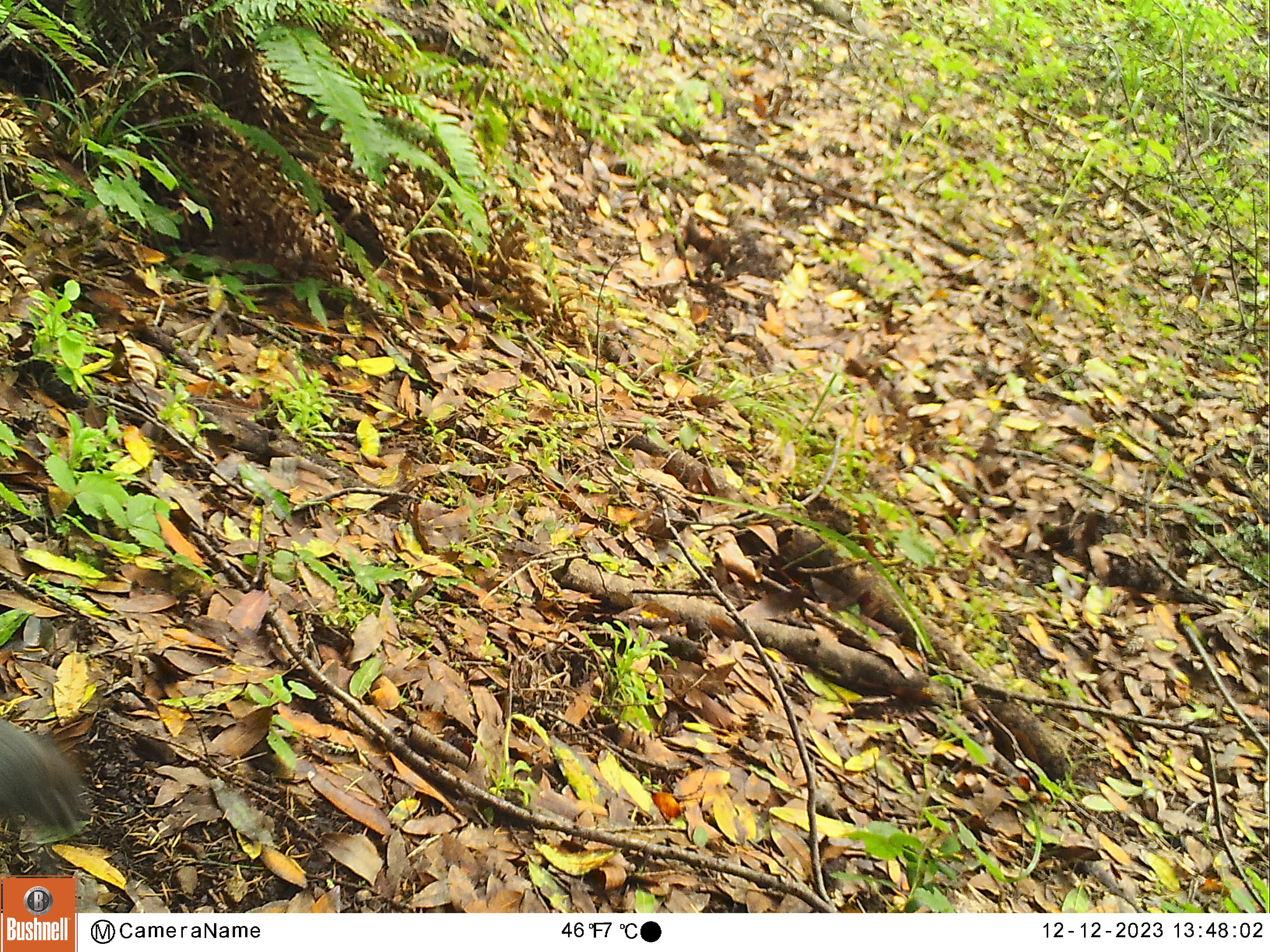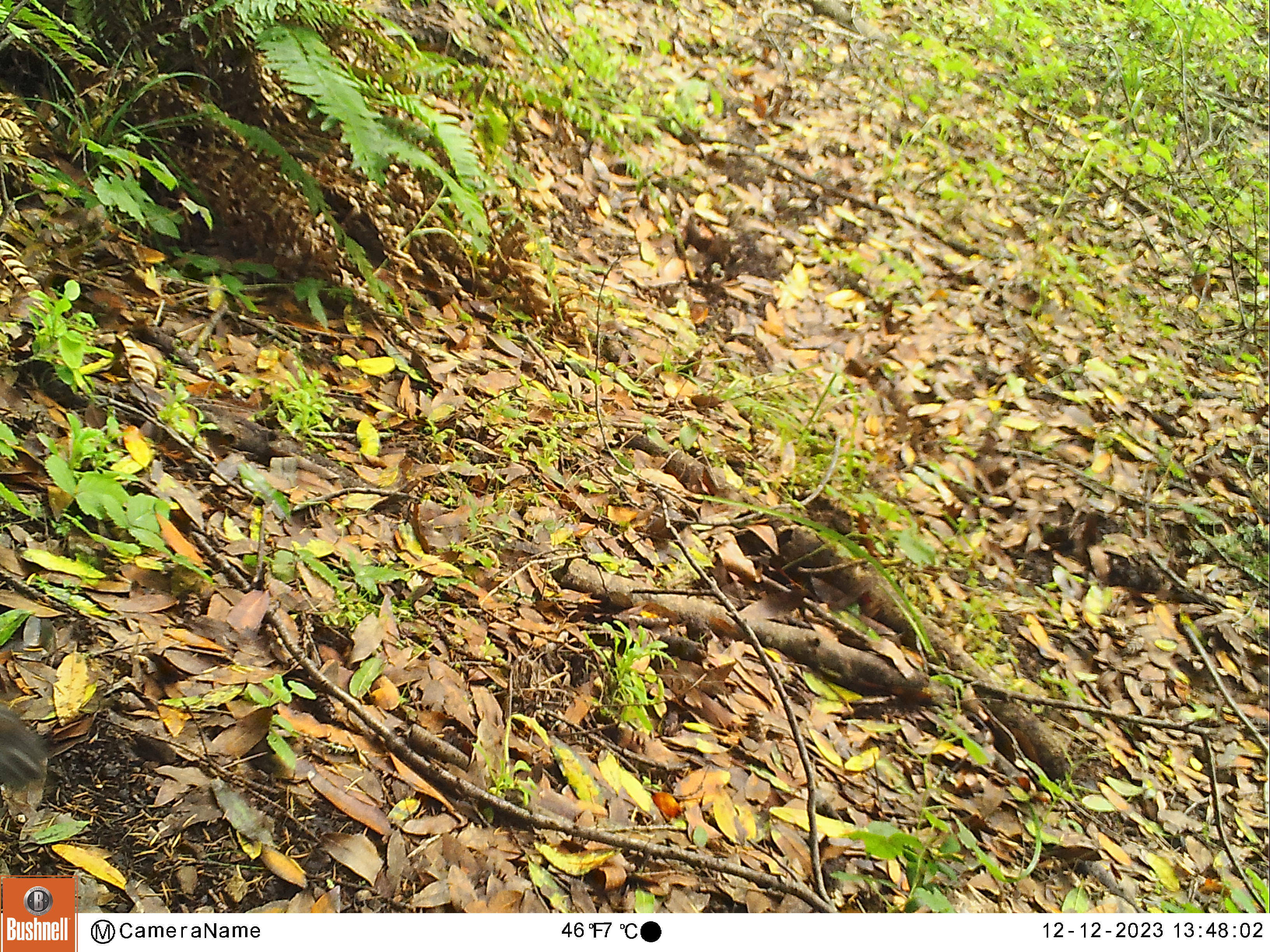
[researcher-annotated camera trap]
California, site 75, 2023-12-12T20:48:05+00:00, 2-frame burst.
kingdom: Animalia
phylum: Chordata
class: Mammalia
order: Rodentia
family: Sciuridae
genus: Sciurus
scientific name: Sciurus griseus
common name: western gray squirrel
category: western grey squirrel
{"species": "western grey squirrel (western gray squirrel) (Sciurus griseus)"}